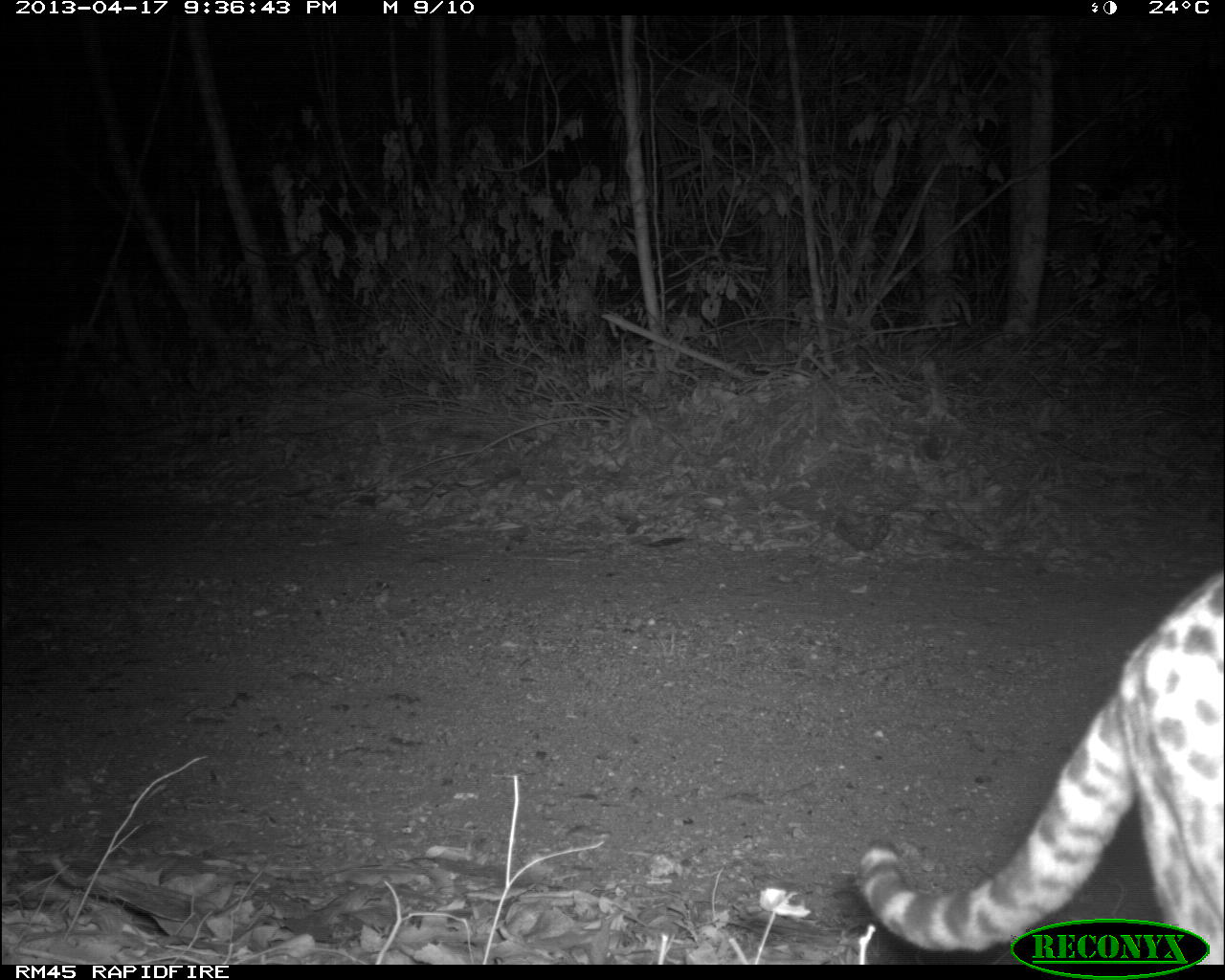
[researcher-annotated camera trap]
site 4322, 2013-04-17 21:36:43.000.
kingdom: Animalia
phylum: Chordata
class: Mammalia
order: Carnivora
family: Felidae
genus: Leopardus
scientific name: Leopardus pardalis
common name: ocelot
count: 1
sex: male